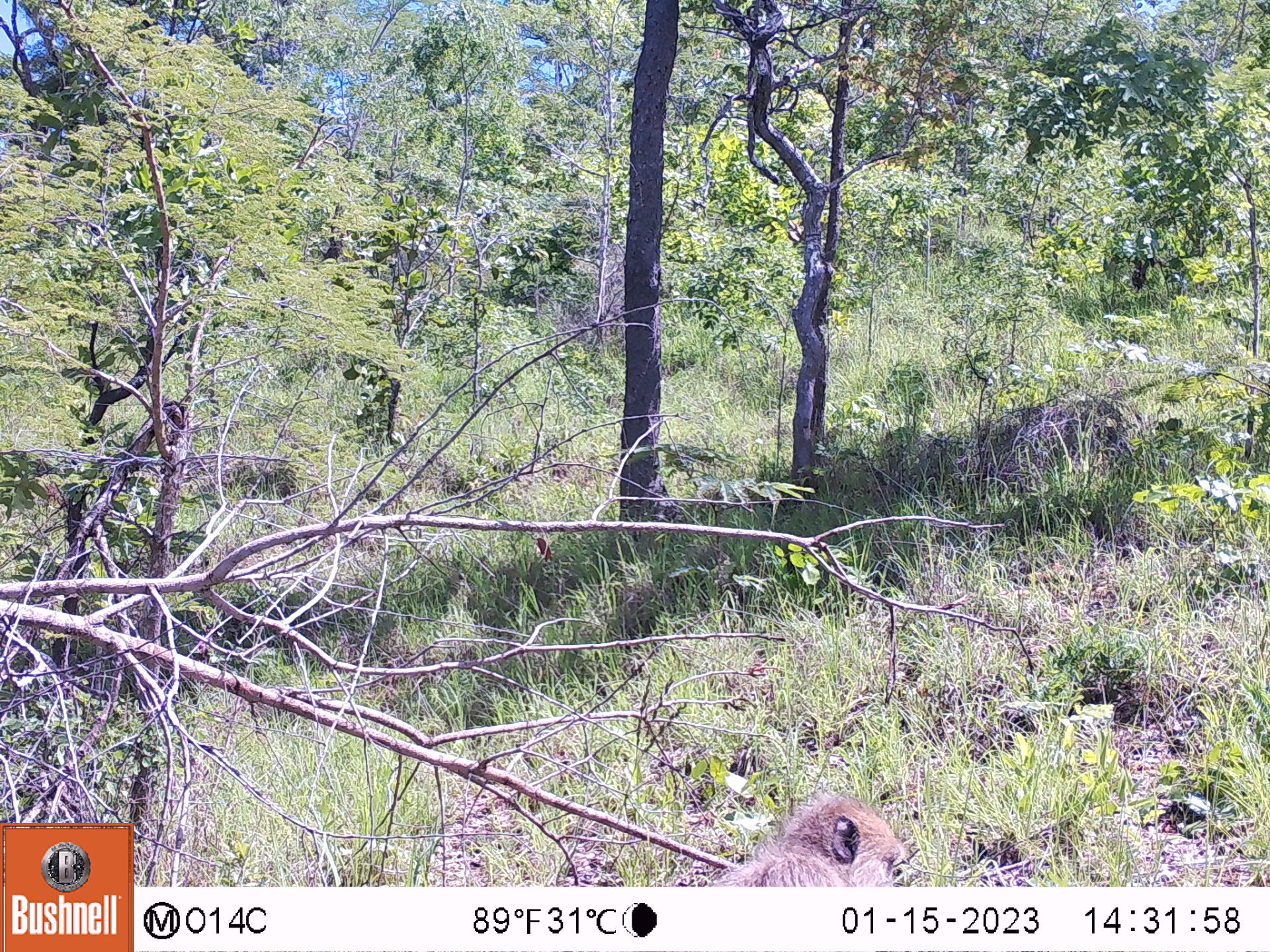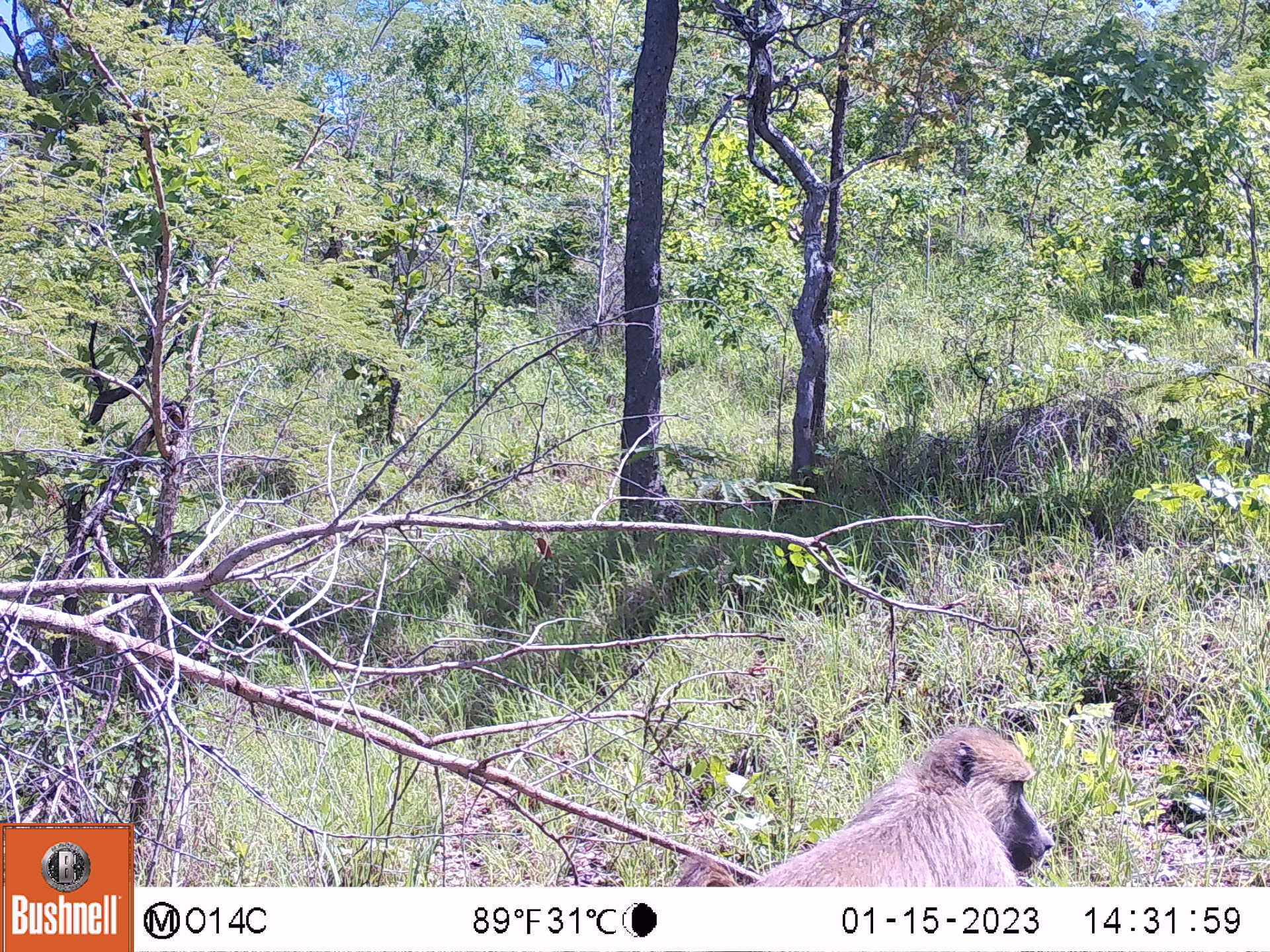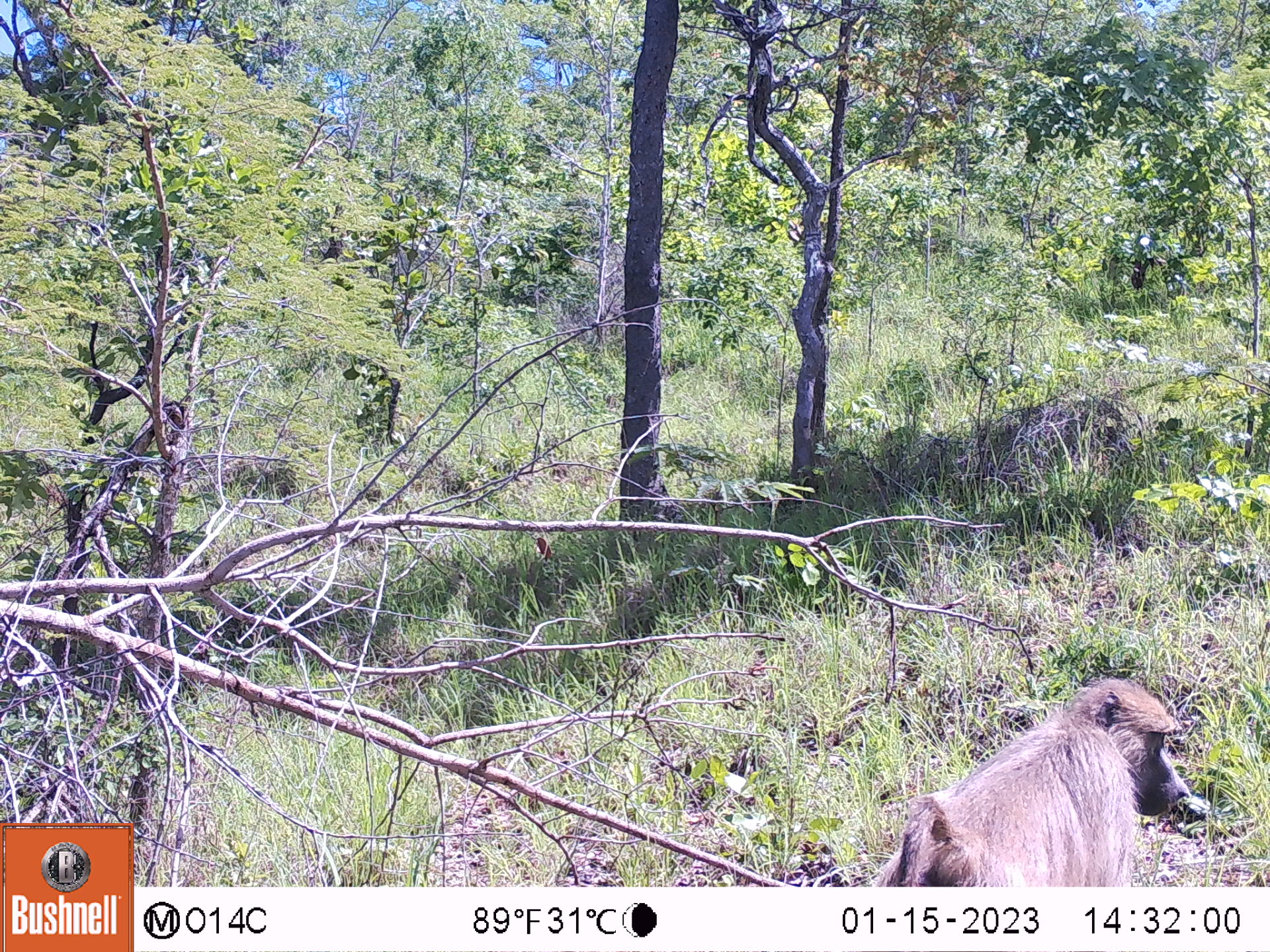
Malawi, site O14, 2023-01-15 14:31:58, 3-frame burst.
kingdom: Animalia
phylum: Chordata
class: Mammalia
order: Primates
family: Cercopithecidae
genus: Papio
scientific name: Papio cynocephalus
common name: yellow baboon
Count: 1.